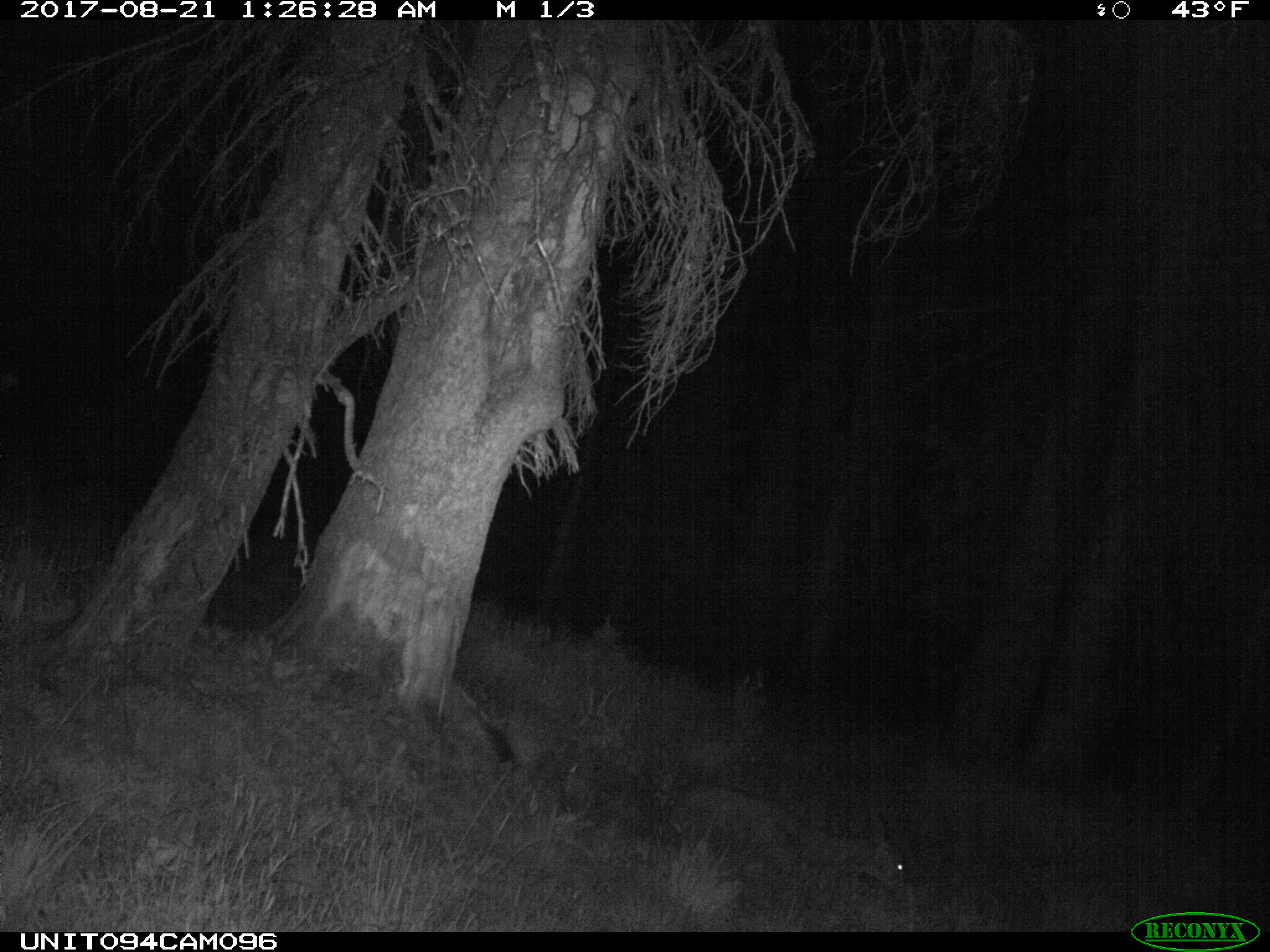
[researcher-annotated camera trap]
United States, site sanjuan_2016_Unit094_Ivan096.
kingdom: Animalia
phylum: Chordata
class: Mammalia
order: Artiodactyla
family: Cervidae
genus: Odocoileus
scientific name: Odocoileus hemionus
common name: mule deer